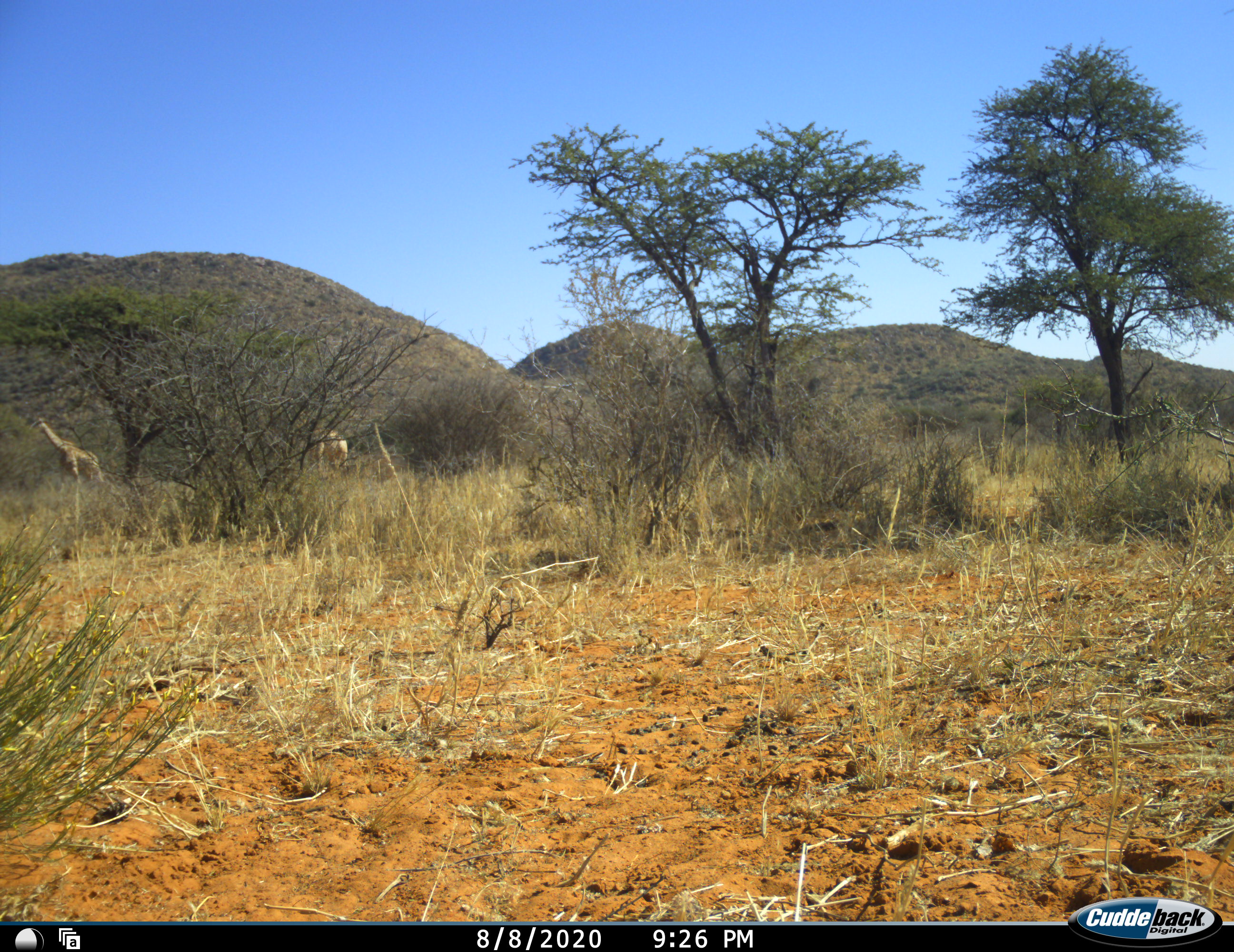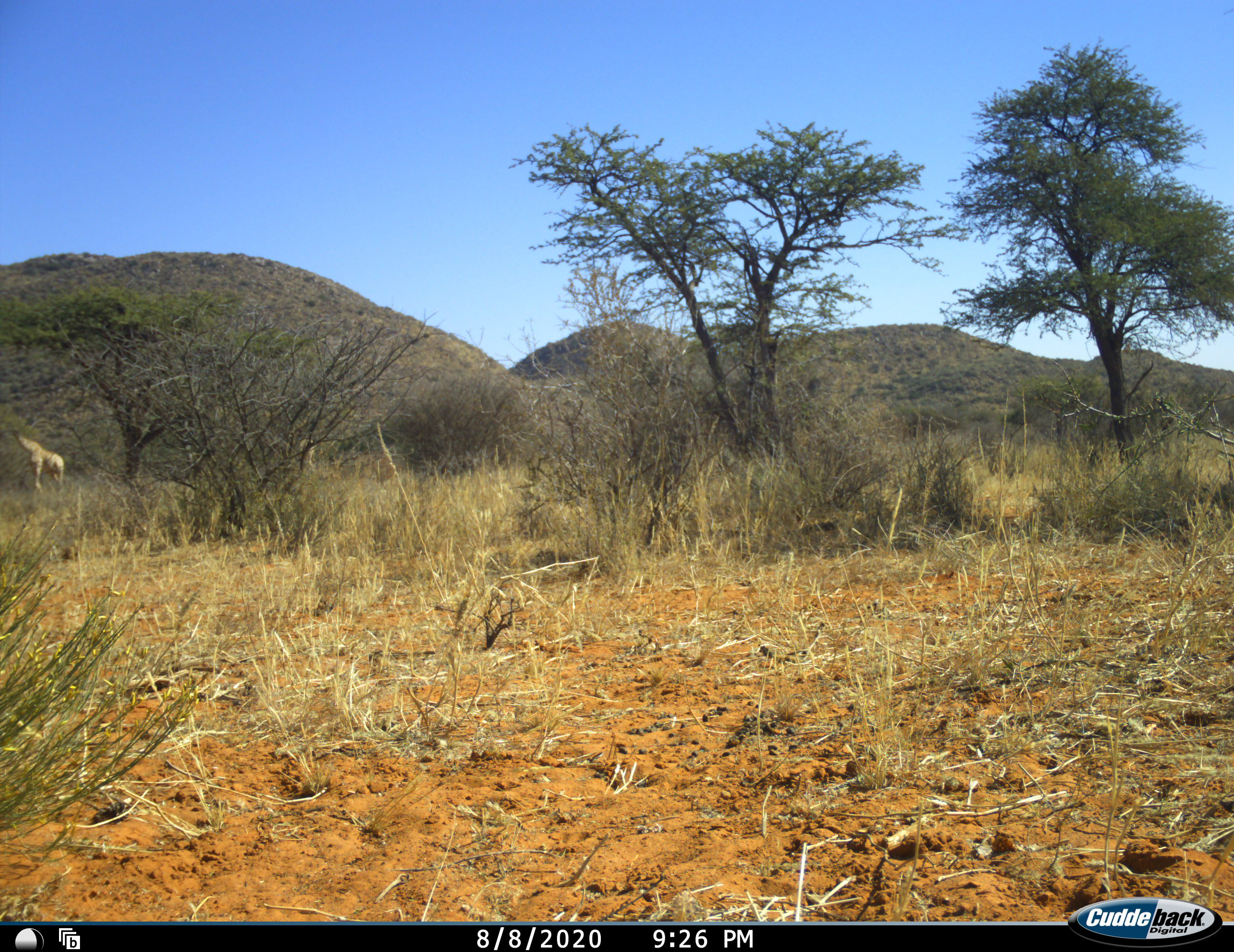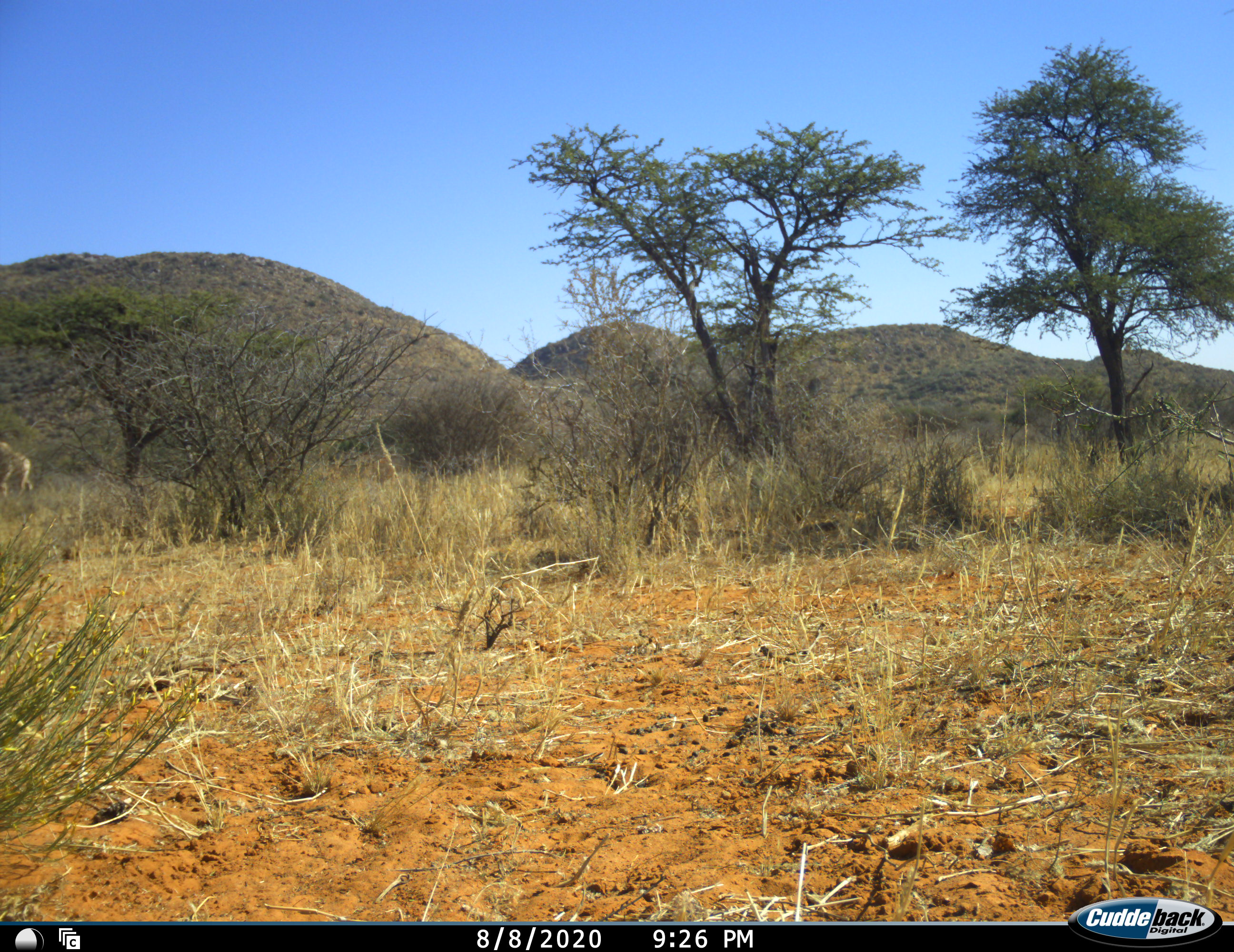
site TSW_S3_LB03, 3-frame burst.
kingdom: Animalia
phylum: Chordata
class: Mammalia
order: Artiodactyla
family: Giraffidae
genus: Giraffa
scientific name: Giraffa camelopardalis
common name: giraffe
Giraffe (Giraffa camelopardalis), count 2. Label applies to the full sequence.